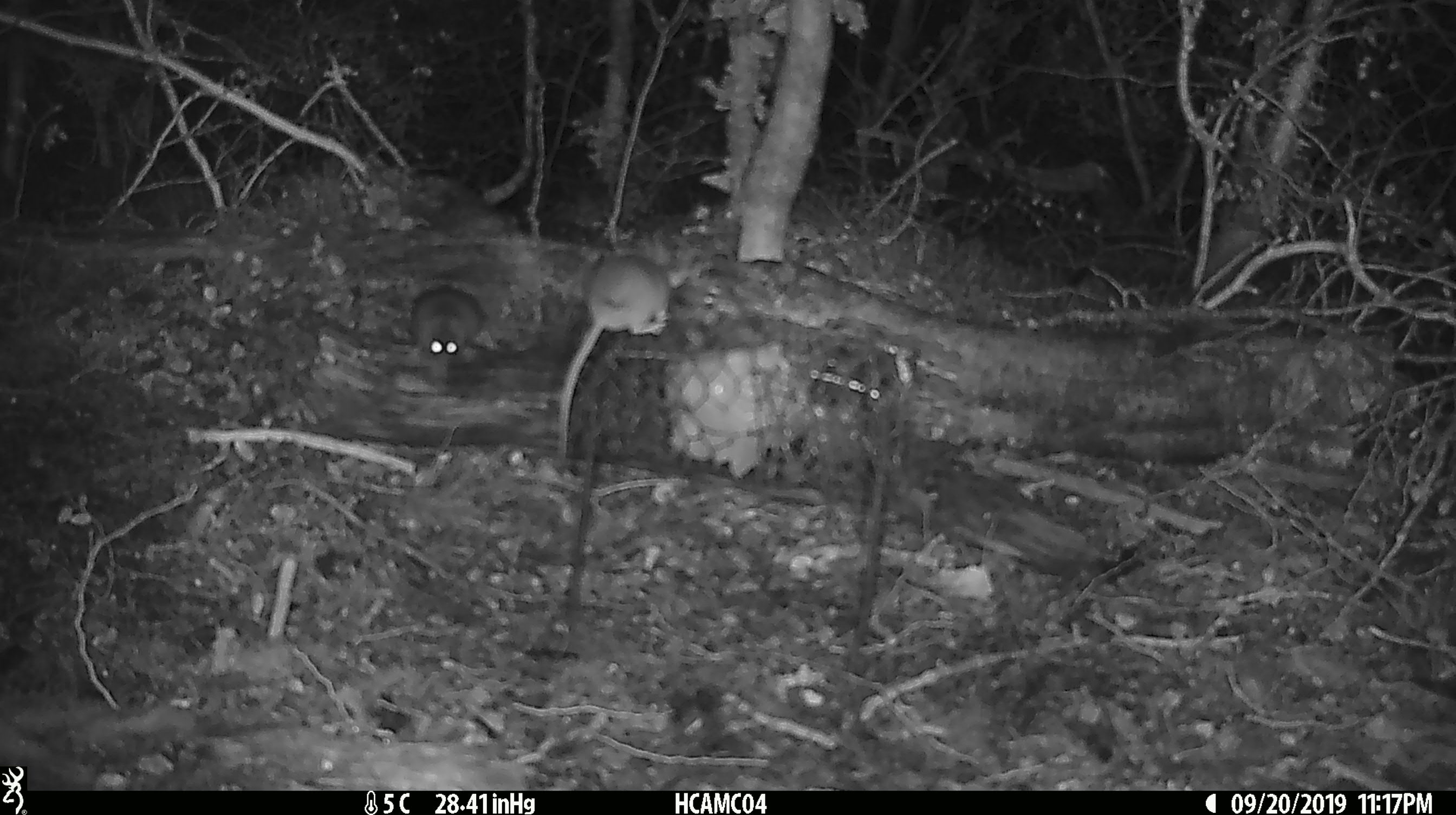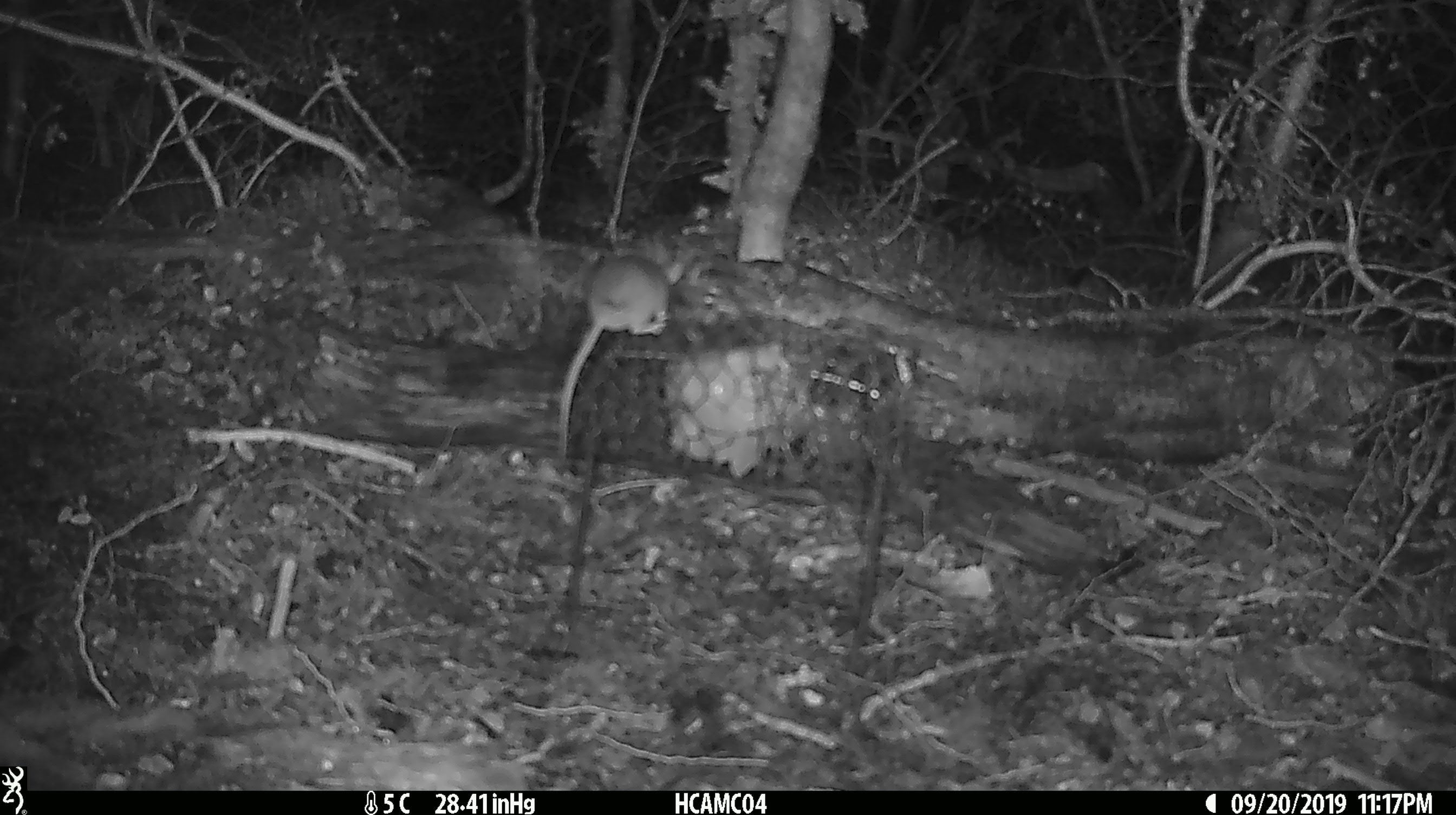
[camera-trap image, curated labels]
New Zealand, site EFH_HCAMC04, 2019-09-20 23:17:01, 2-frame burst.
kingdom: Animalia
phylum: Chordata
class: Mammalia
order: Rodentia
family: Muridae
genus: Mus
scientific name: Mus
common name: mouse